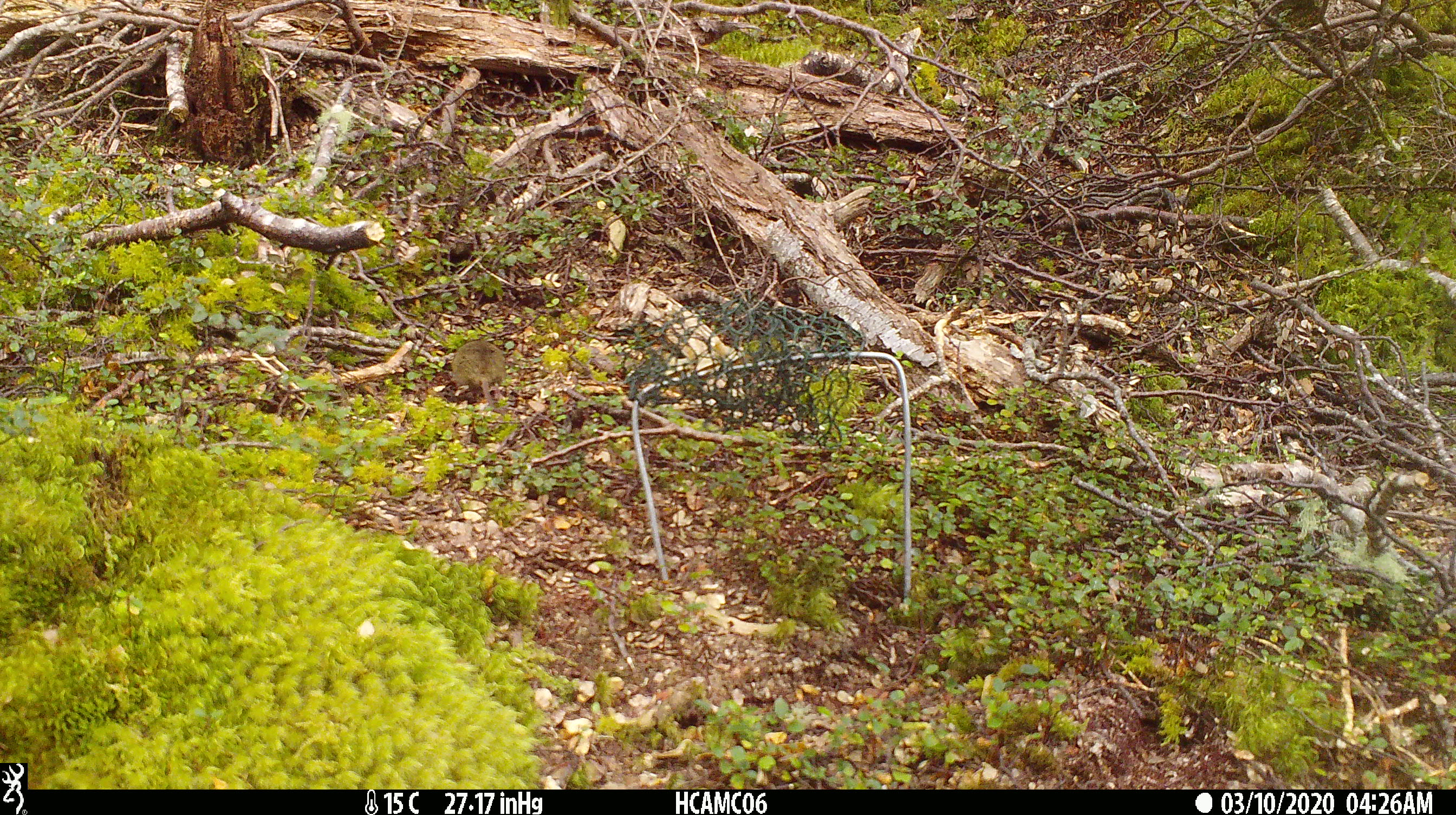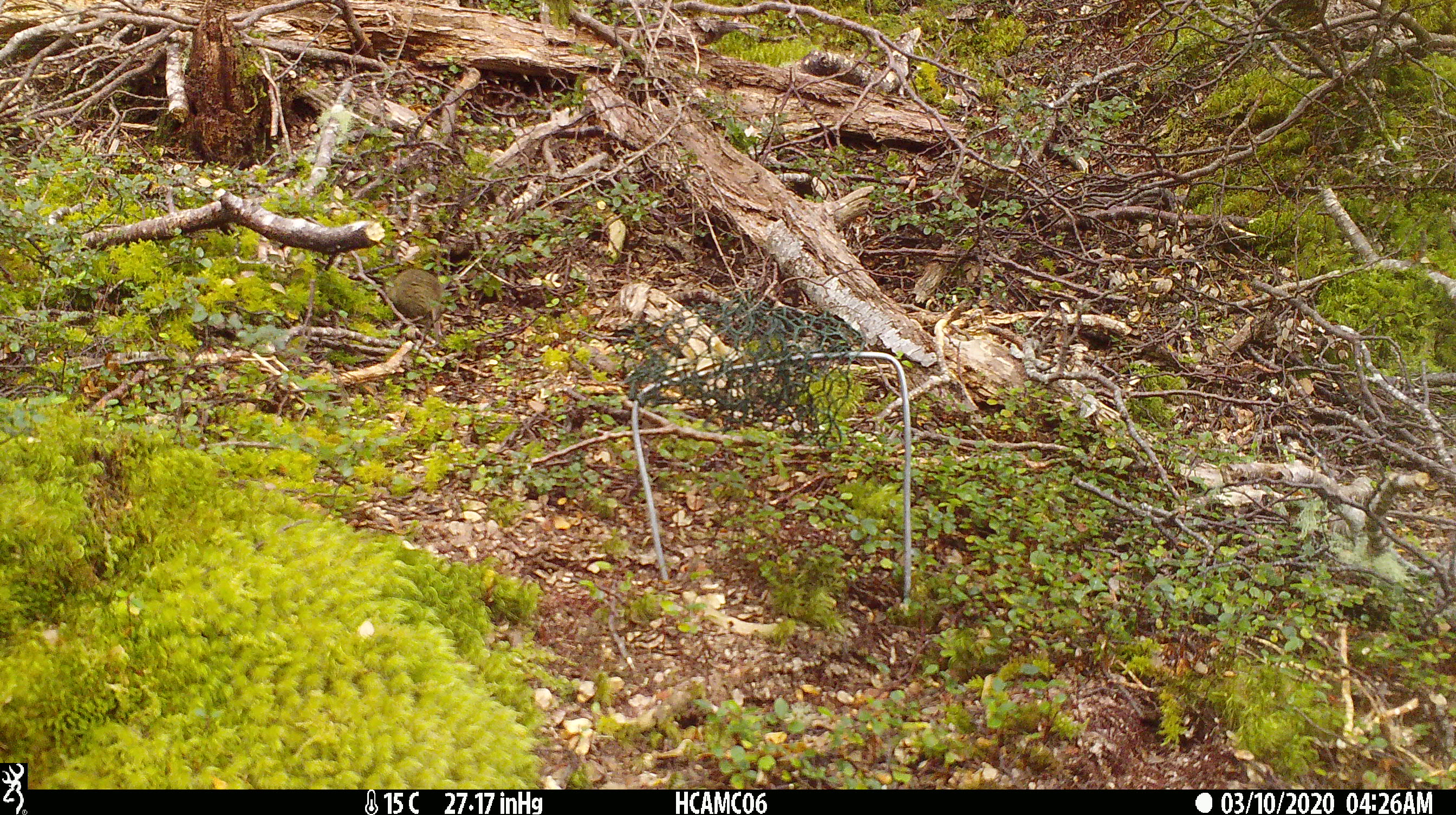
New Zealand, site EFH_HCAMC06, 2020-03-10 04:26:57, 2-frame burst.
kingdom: Animalia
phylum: Chordata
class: Mammalia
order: Rodentia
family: Muridae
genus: Mus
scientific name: Mus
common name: mouse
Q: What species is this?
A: Mouse (Mus).